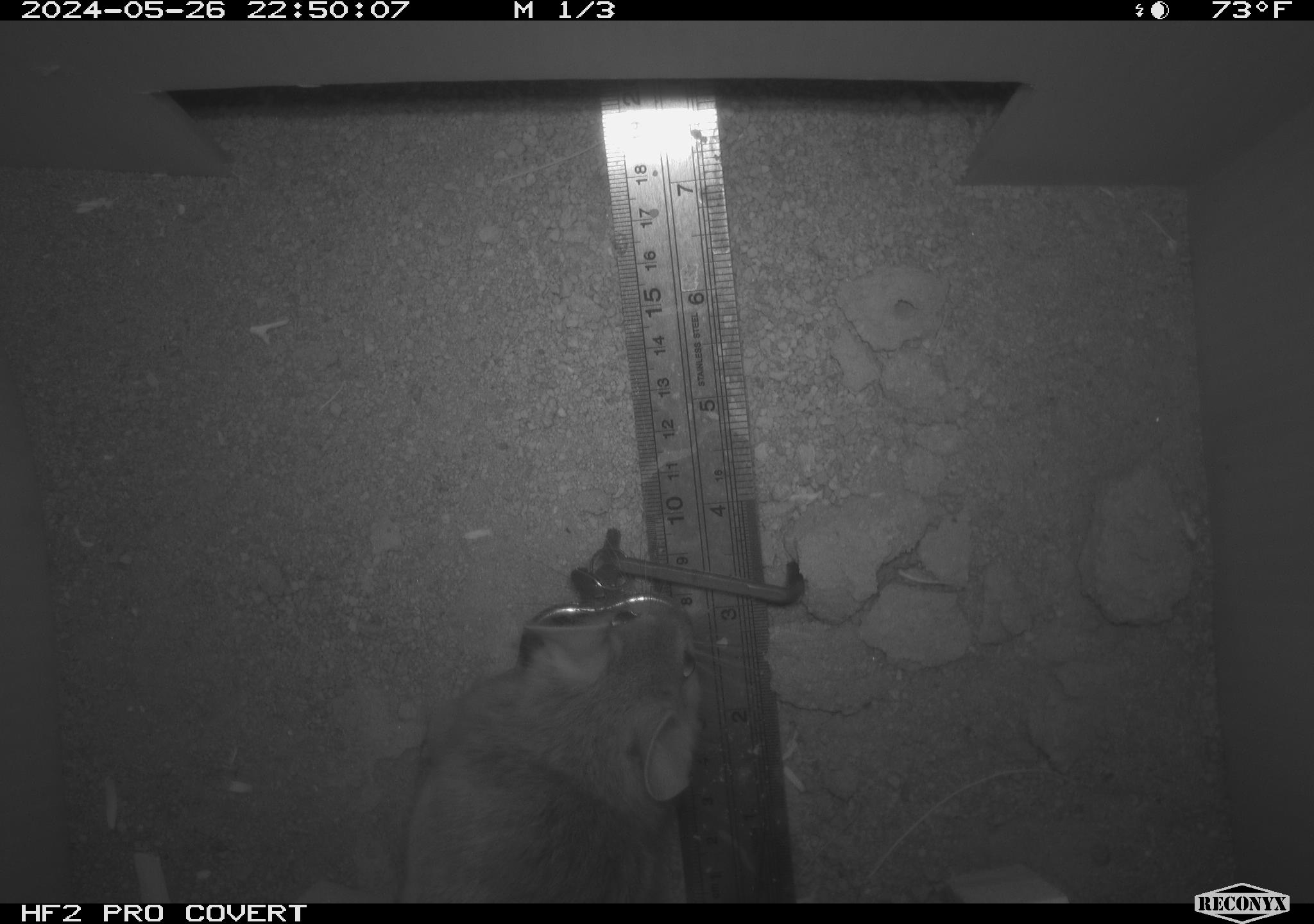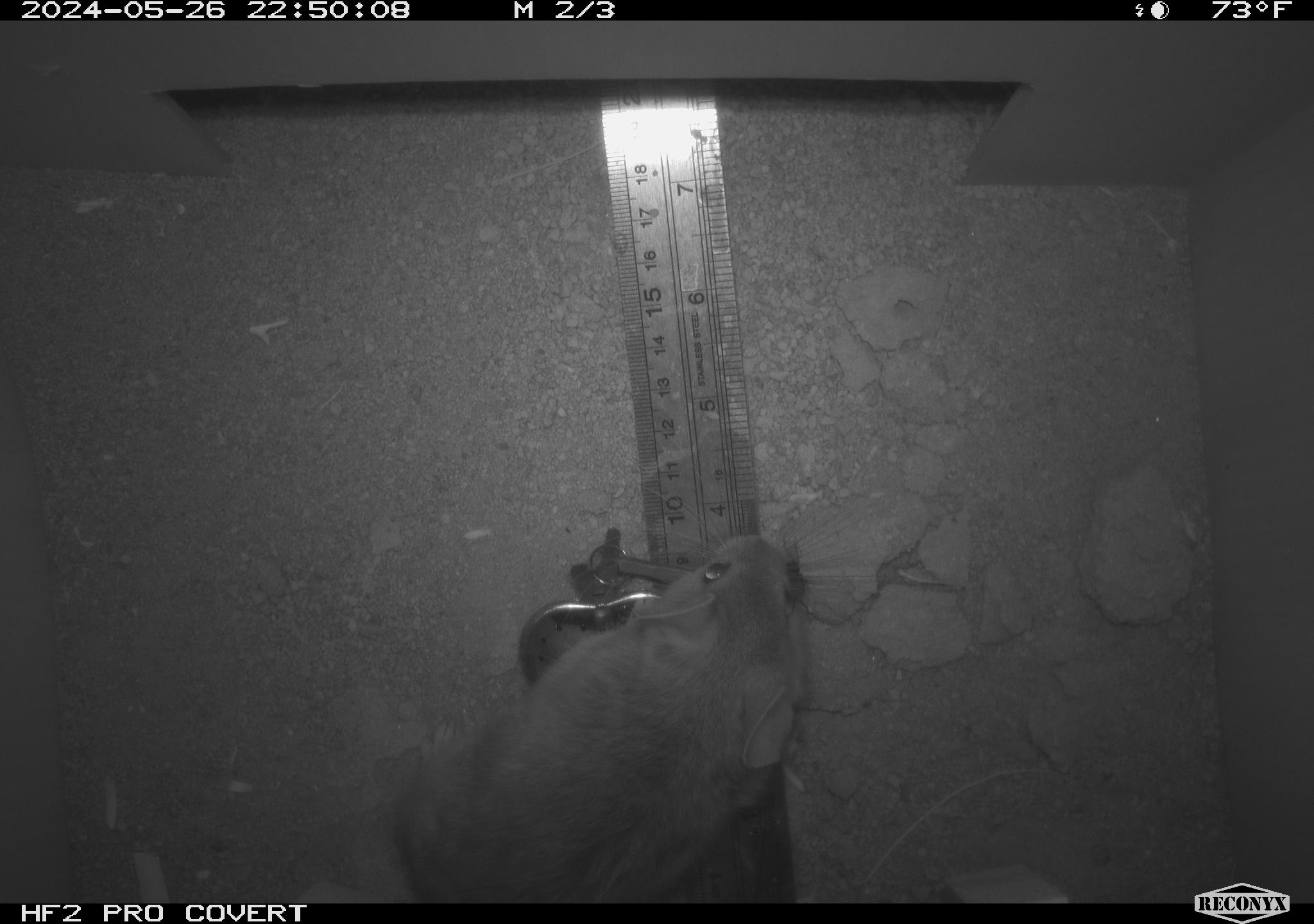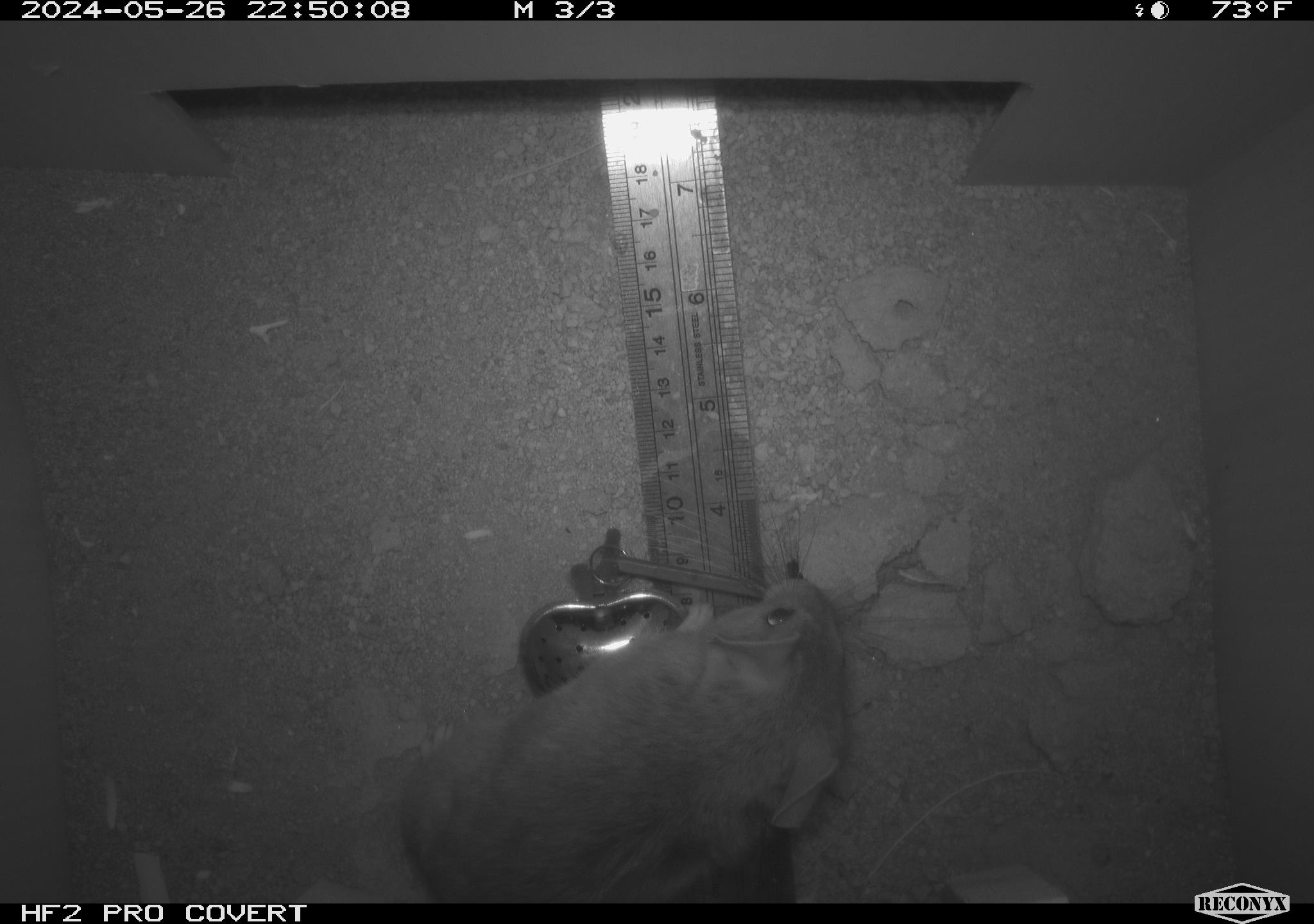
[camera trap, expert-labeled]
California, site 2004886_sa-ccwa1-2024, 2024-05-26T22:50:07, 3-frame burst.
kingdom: Animalia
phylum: Chordata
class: Mammalia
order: Rodentia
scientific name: Rodentia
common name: woodrat or rat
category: woodrat or rat species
Woodrat or rat species (woodrat or rat) (Rodentia).